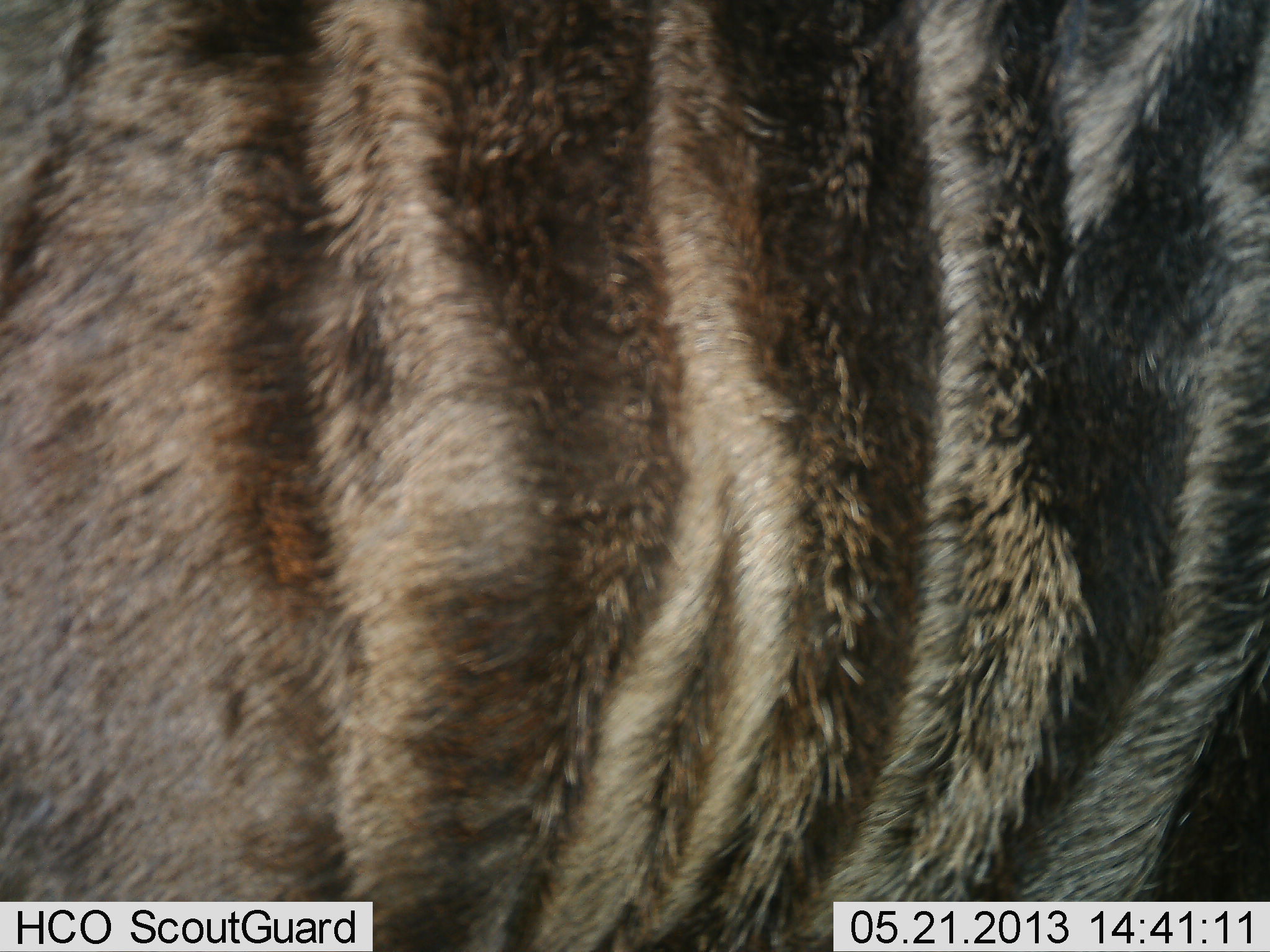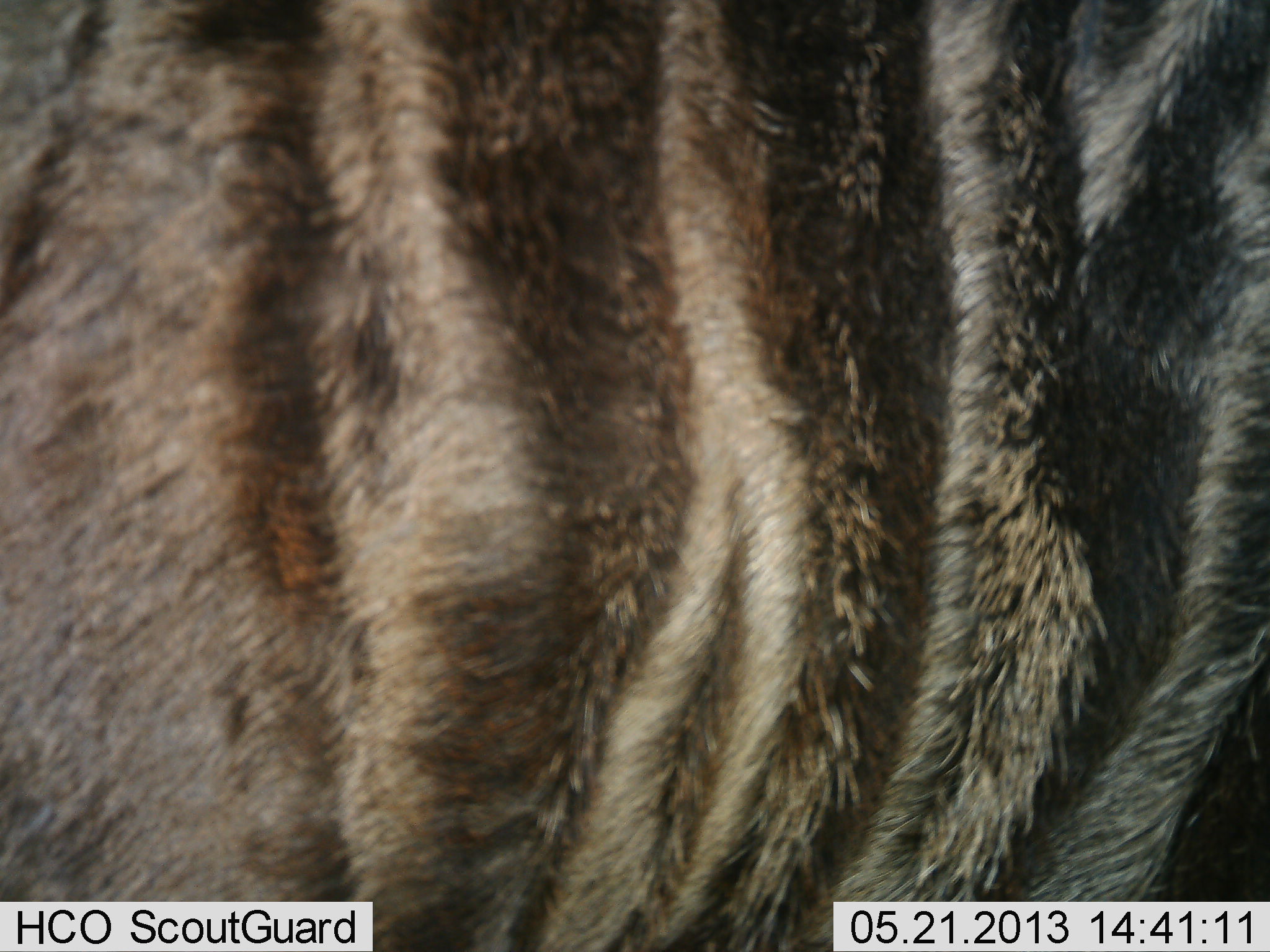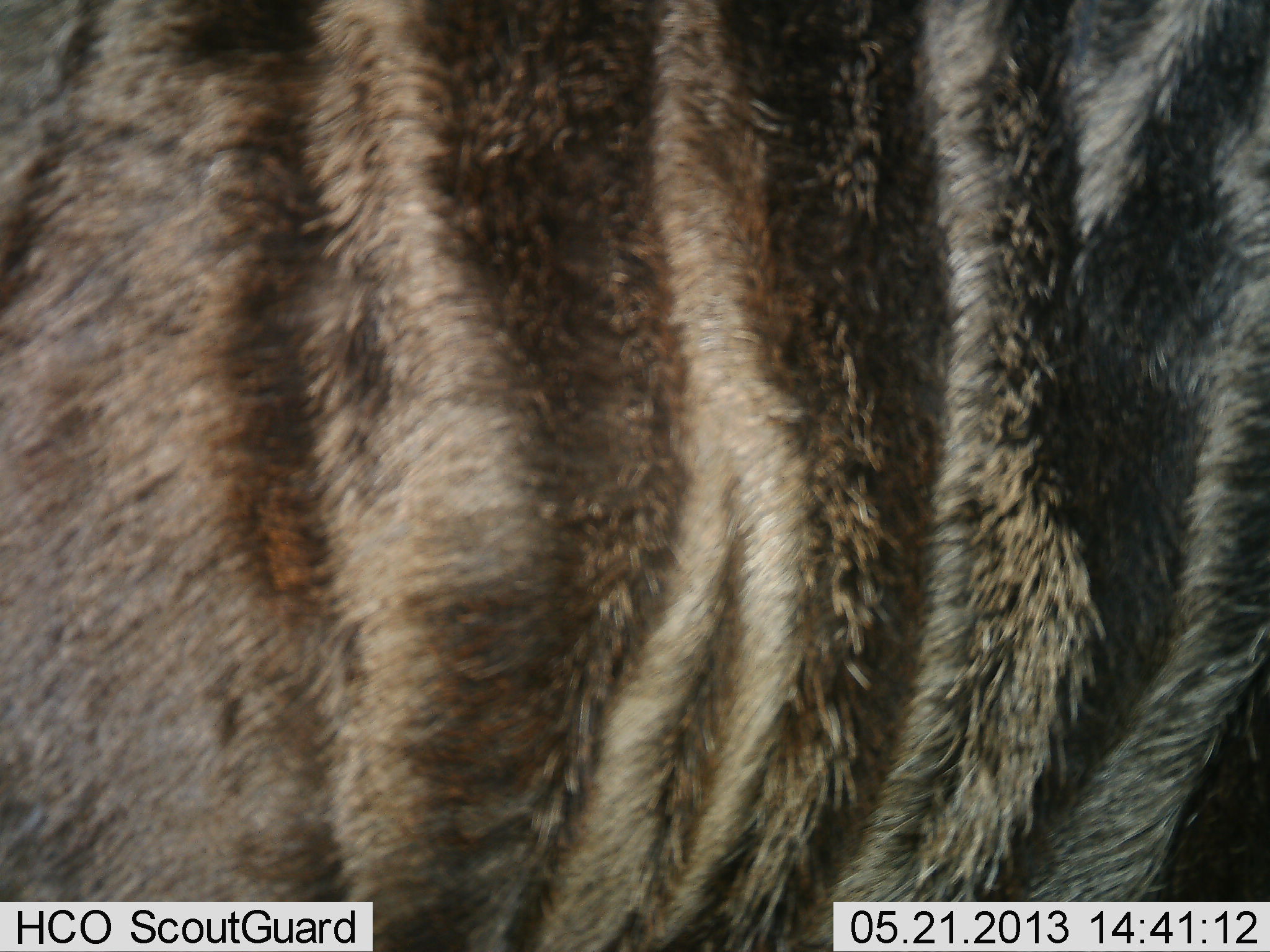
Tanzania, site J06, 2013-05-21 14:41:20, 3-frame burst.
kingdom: Animalia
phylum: Chordata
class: Mammalia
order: Artiodactyla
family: Bovidae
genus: Connochaetes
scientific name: Connochaetes taurinus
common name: blue wildebeest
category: wildebeest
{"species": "wildebeest (blue wildebeest) (Connochaetes taurinus)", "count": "1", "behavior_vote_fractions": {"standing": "100%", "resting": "0%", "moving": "0%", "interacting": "0%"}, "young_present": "0%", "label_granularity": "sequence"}